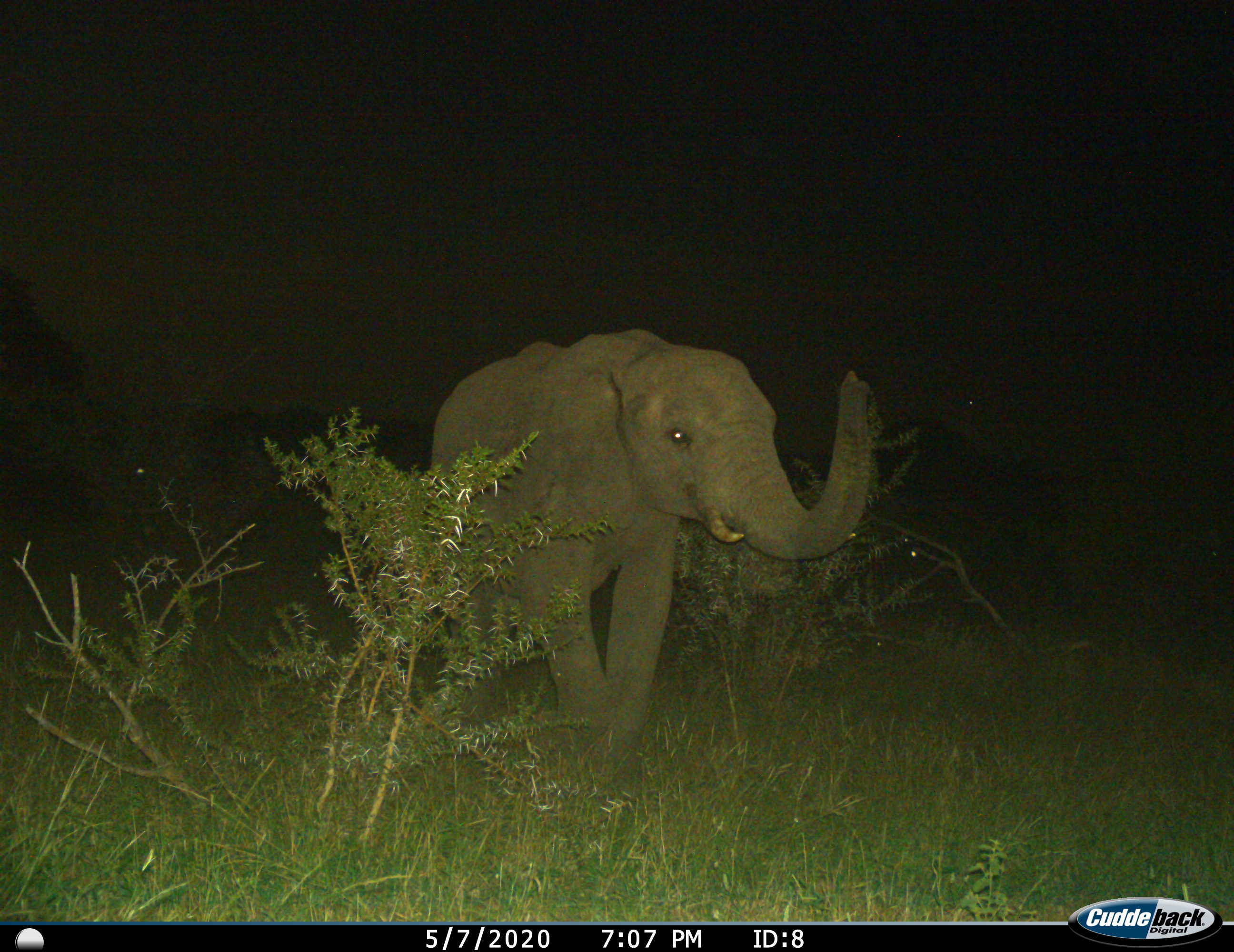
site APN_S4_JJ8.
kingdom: Animalia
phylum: Chordata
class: Mammalia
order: Proboscidea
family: Elephantidae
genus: Loxodonta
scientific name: Loxodonta africana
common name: african bush elephant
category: elephant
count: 1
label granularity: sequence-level